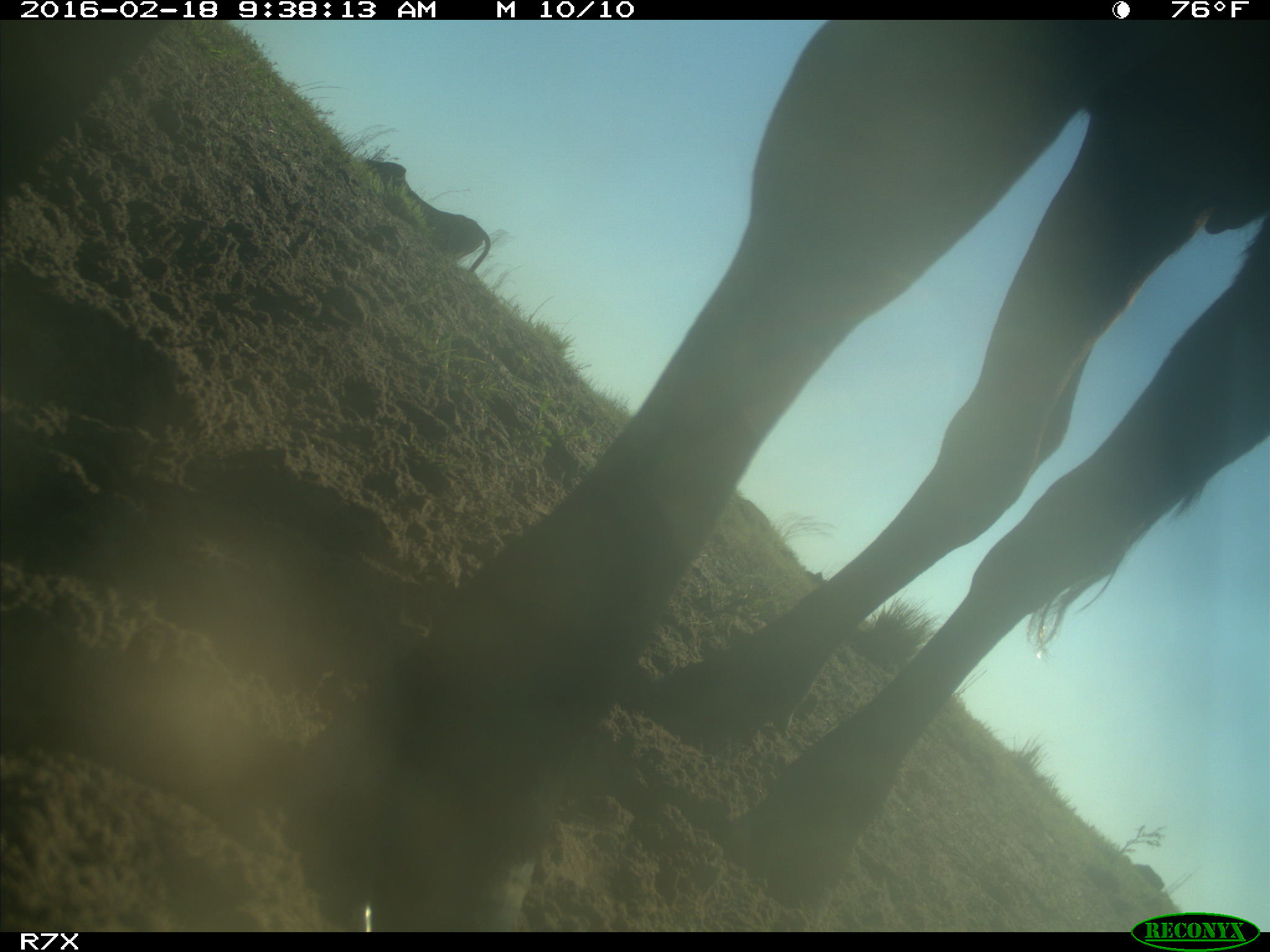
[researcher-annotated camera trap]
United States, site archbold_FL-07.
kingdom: Animalia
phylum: Chordata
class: Mammalia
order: Artiodactyla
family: Bovidae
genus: Bos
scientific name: Bos taurus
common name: domestic cow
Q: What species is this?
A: Bos taurus (domestic cow).